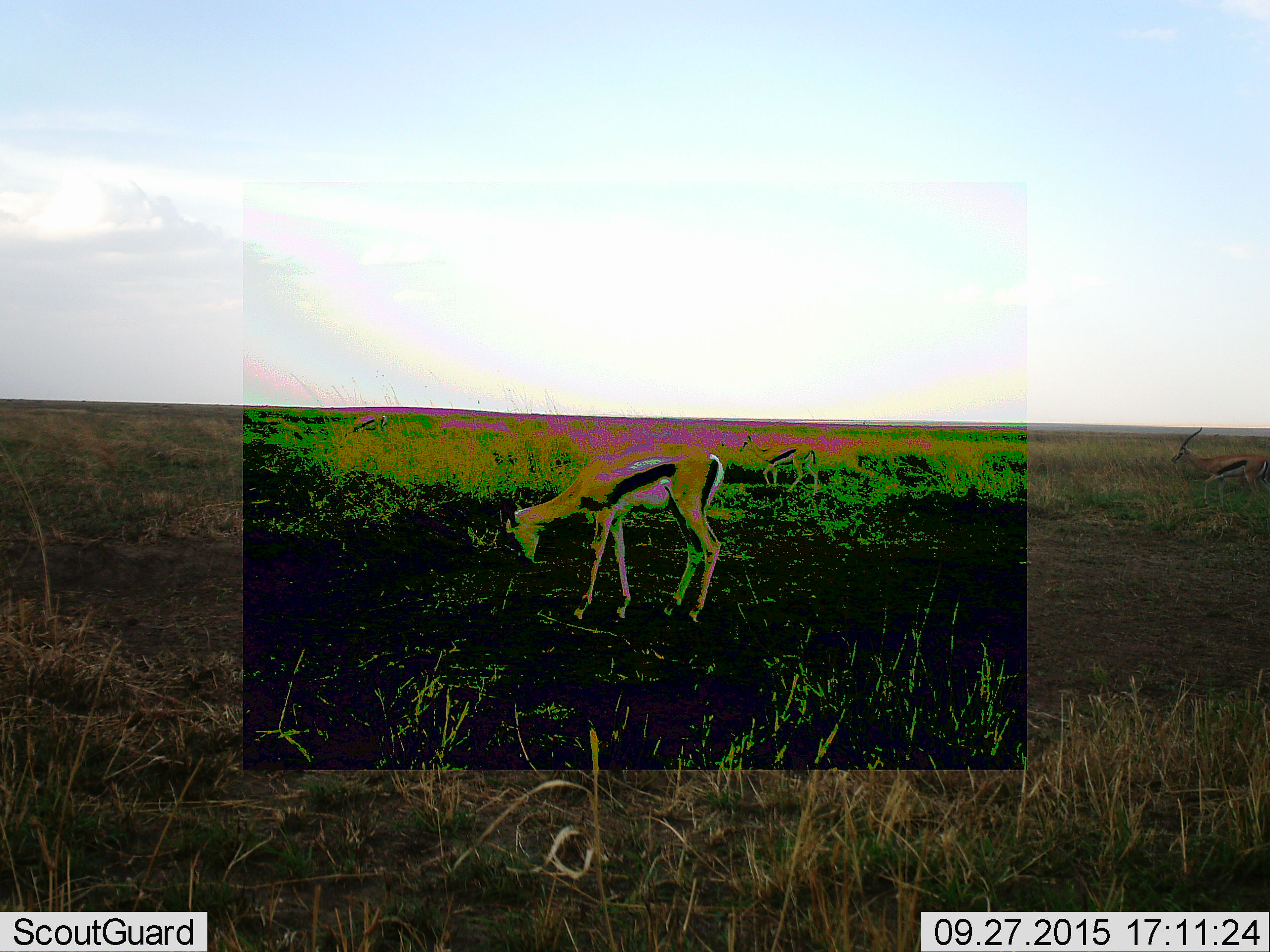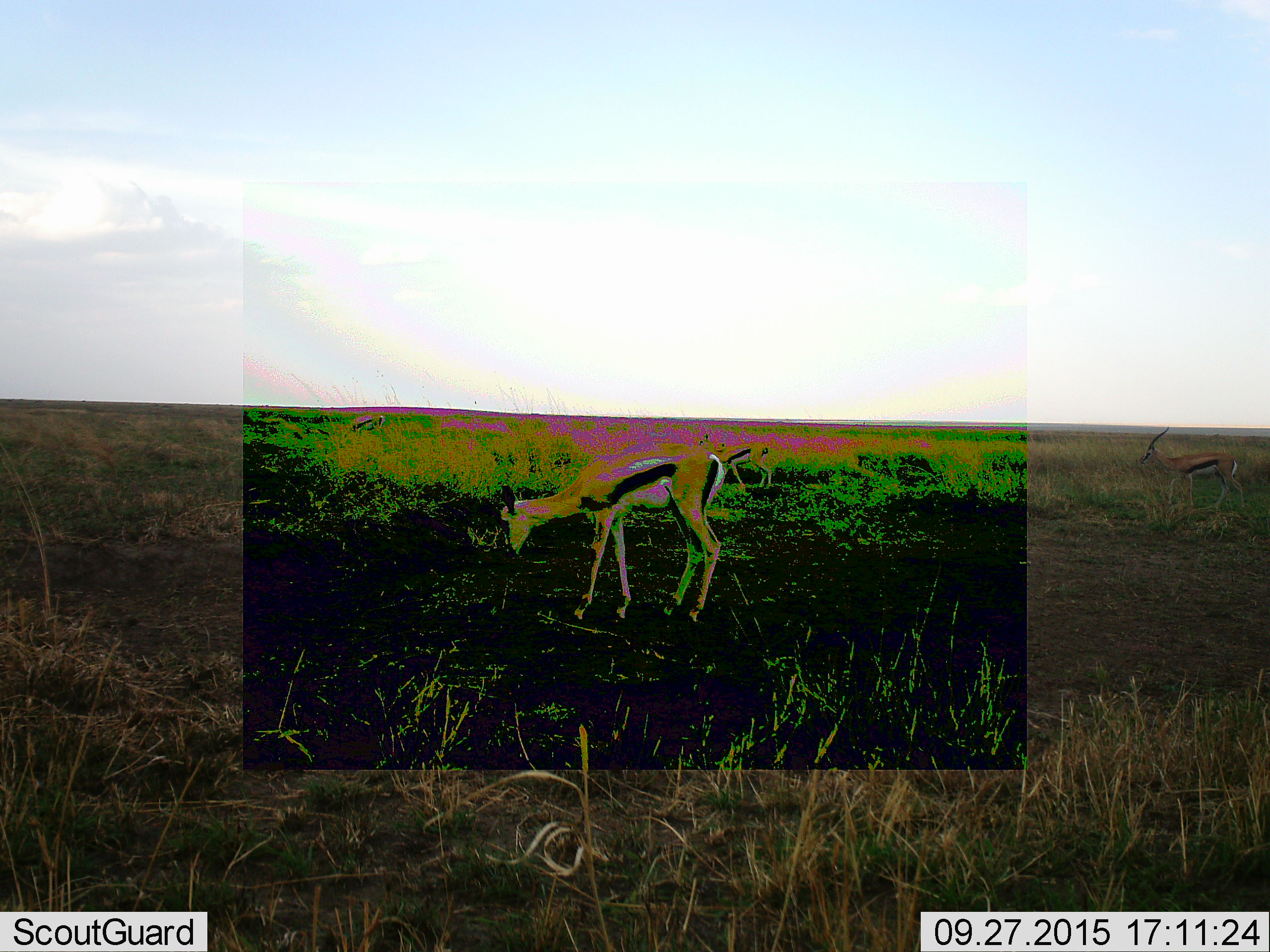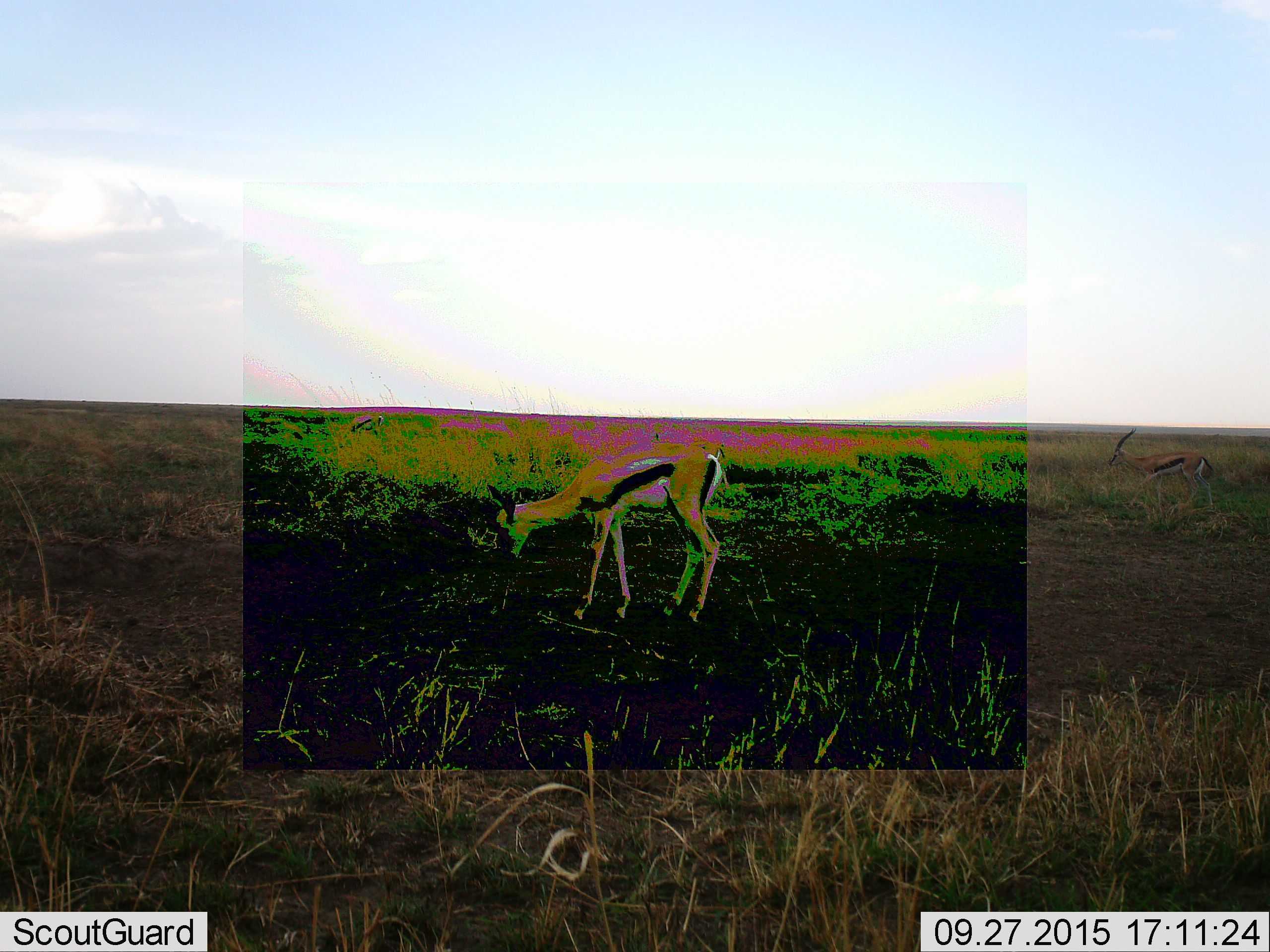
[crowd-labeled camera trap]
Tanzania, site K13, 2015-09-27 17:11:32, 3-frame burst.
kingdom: Animalia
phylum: Chordata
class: Mammalia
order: Artiodactyla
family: Bovidae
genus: Eudorcas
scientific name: Eudorcas thomsonii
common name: thomson's gazelle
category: gazellethomsons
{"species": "gazellethomsons (thomson's gazelle) (Eudorcas thomsonii)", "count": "4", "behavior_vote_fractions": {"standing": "33%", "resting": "0%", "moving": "56%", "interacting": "0%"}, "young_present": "11%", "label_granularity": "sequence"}